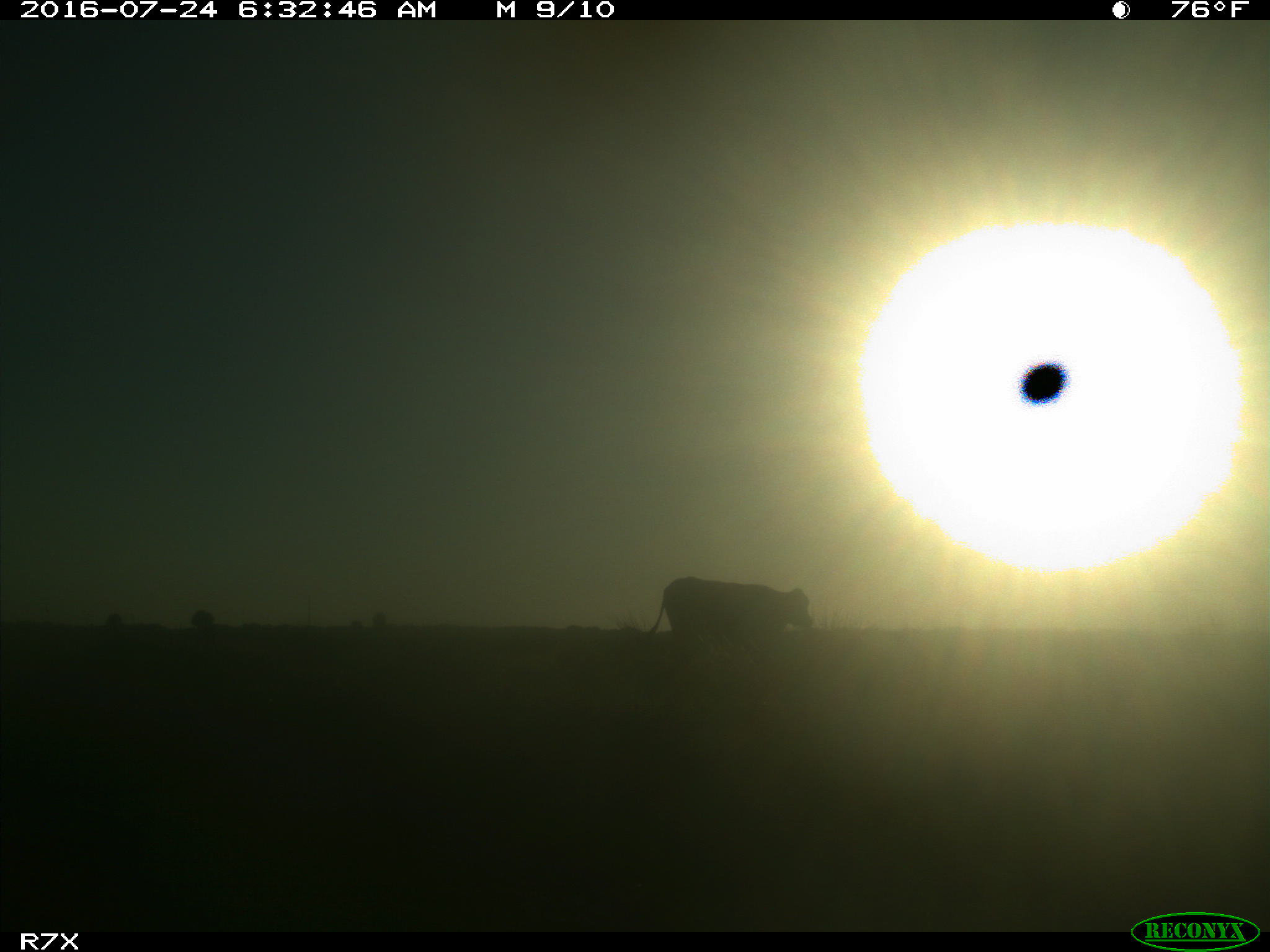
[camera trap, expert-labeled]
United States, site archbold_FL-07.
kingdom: Animalia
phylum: Chordata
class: Mammalia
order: Artiodactyla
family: Bovidae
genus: Bos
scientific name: Bos taurus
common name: domestic cow